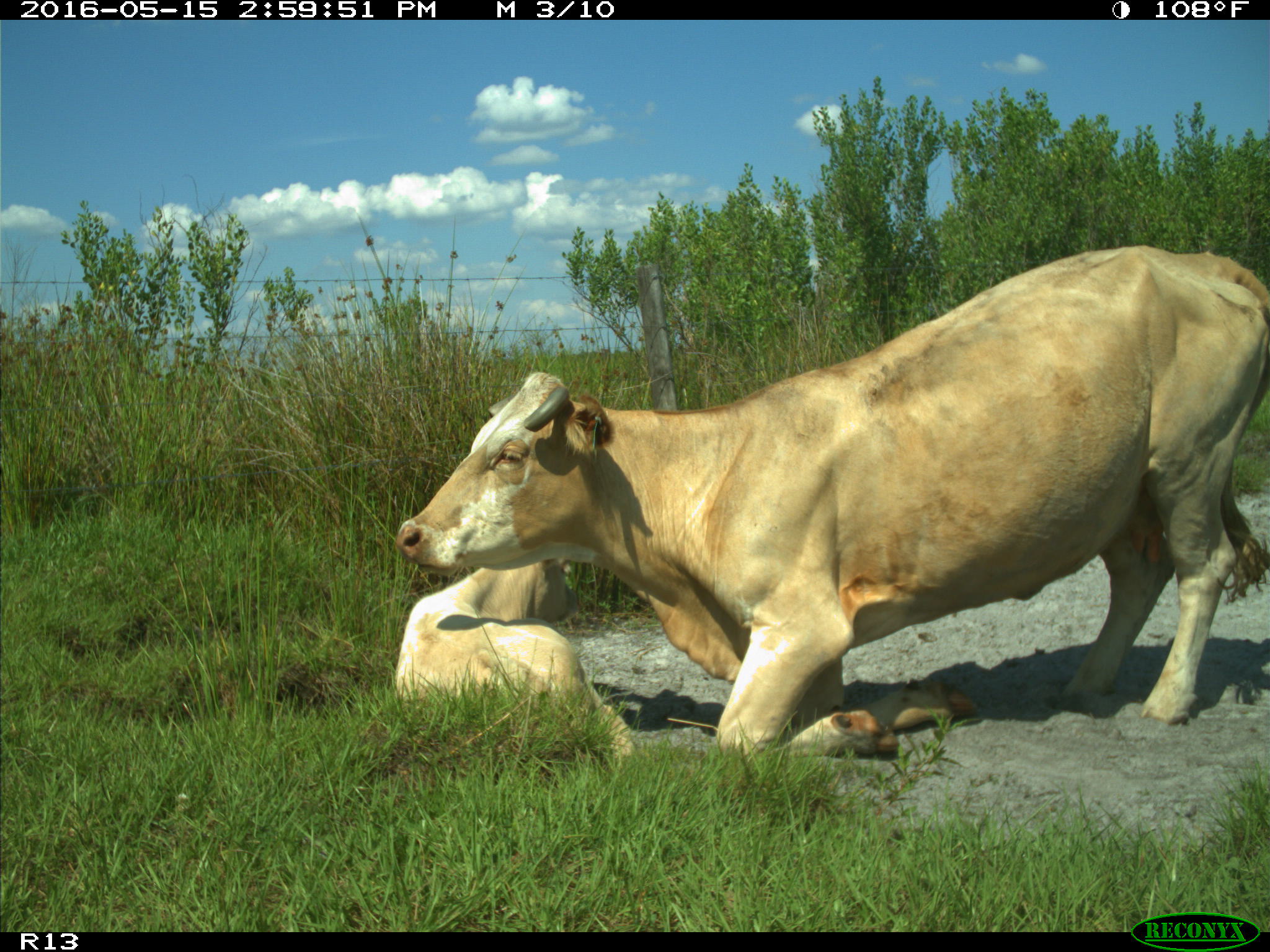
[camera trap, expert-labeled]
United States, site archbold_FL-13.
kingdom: Animalia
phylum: Chordata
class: Mammalia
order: Artiodactyla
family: Bovidae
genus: Bos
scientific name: Bos taurus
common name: domestic cow